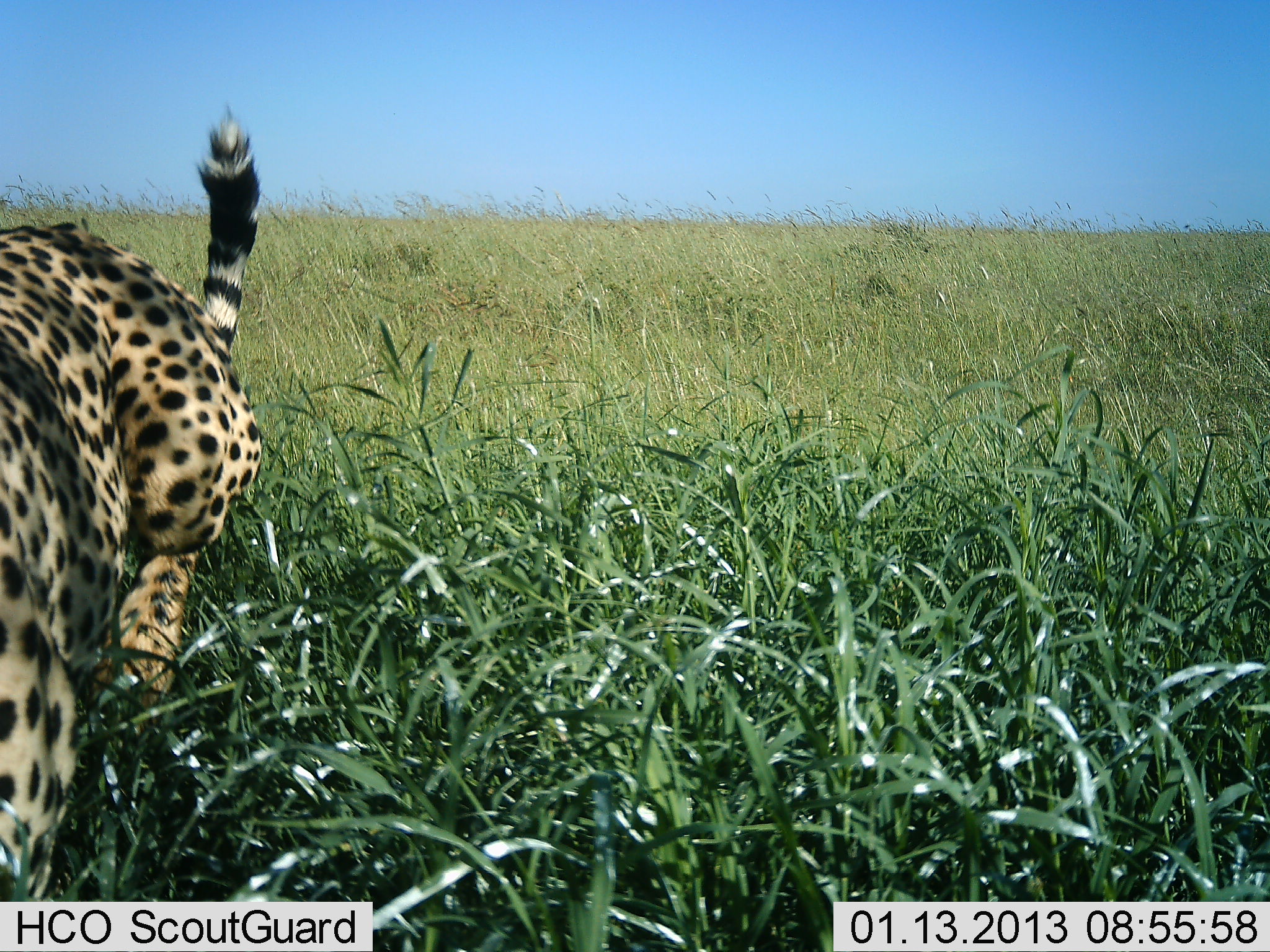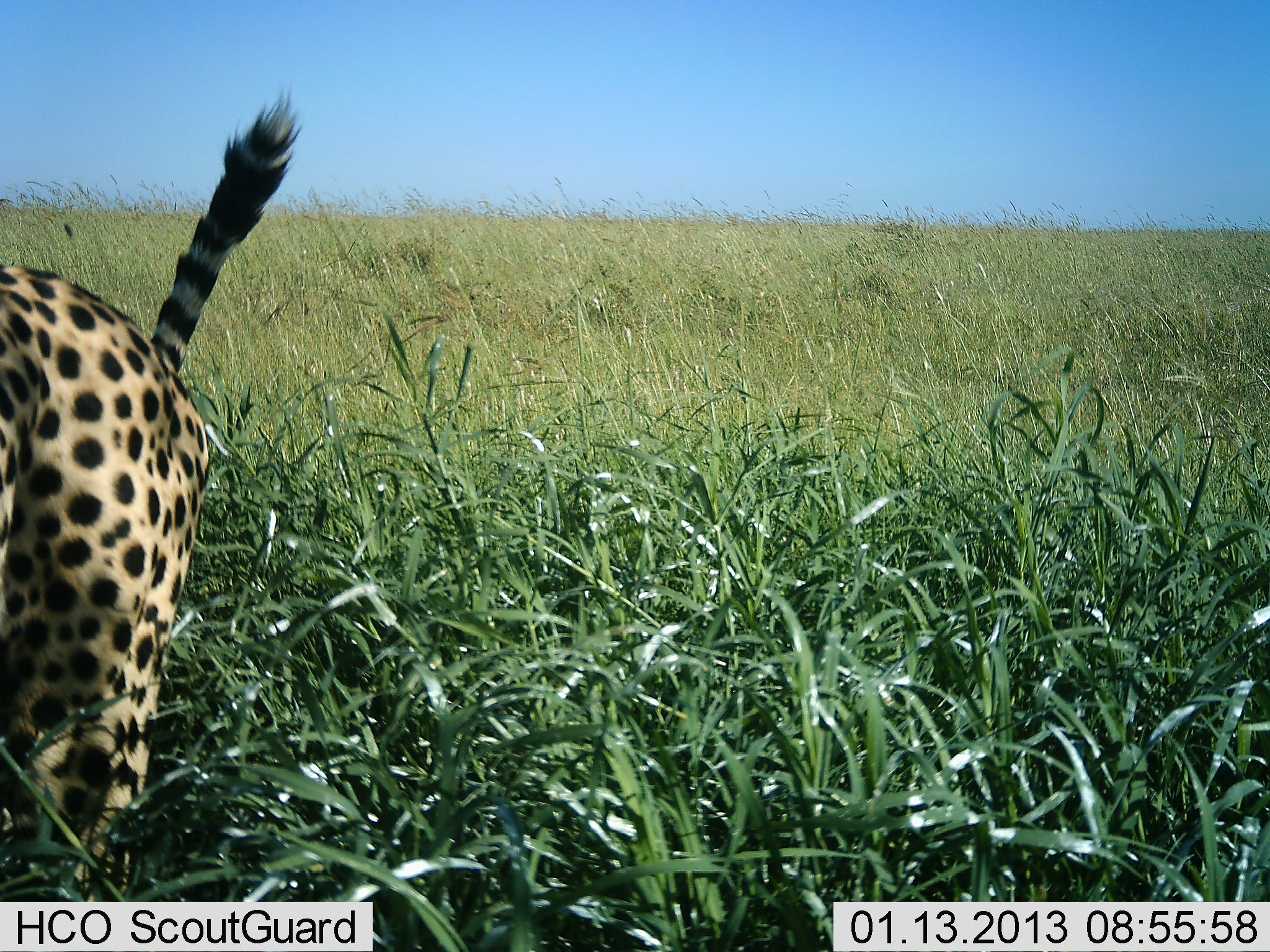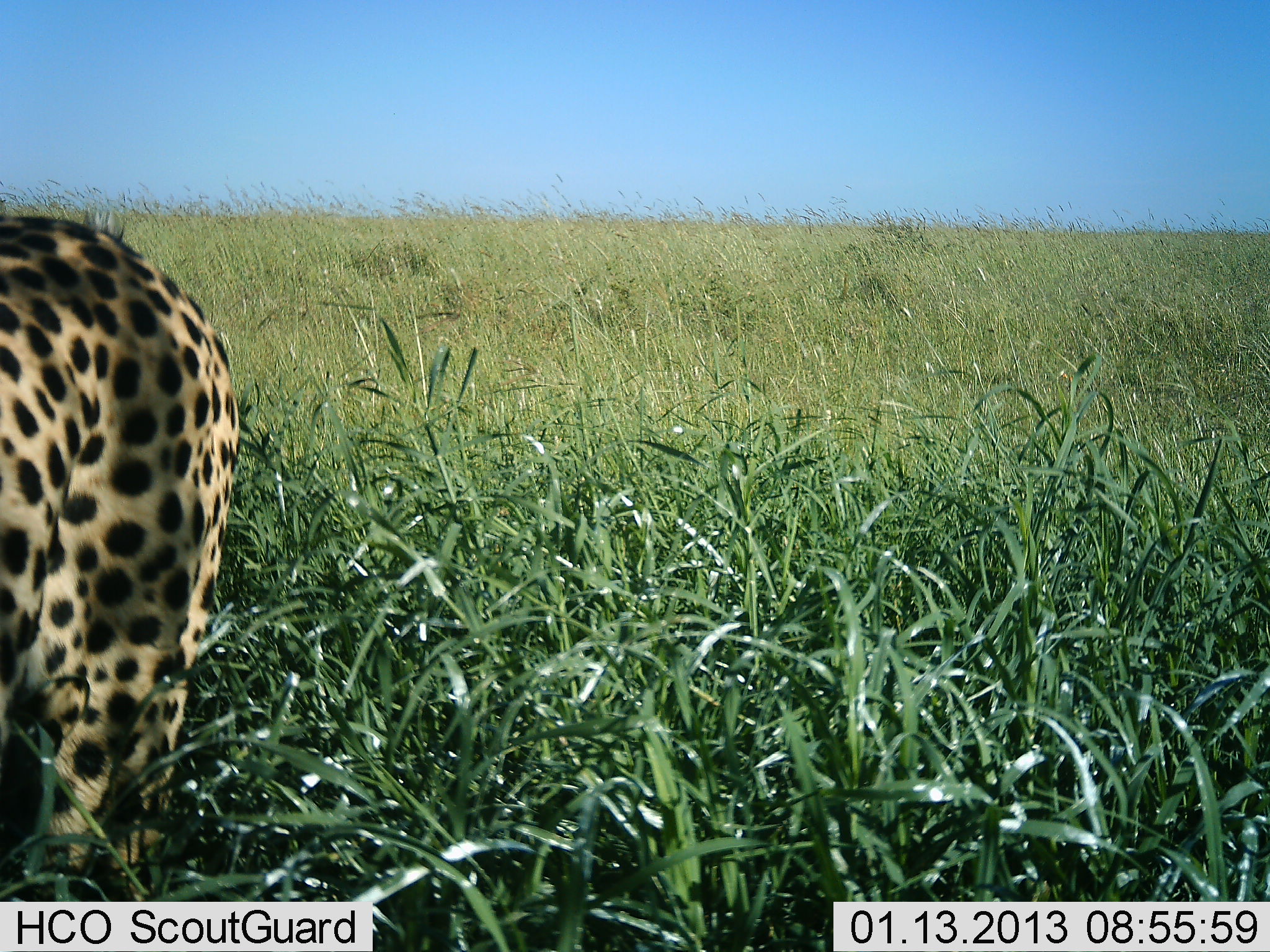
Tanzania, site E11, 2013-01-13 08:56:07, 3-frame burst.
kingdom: Animalia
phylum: Chordata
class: Mammalia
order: Carnivora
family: Felidae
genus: Acinonyx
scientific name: Acinonyx jubatus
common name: cheetah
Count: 1.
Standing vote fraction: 11%.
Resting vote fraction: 6%.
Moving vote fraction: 89%.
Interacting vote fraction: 0%.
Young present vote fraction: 0%.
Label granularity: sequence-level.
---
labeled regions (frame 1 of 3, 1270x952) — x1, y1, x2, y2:
animal: 0, 105, 266, 901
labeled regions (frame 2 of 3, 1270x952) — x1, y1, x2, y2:
animal: 0, 82, 308, 901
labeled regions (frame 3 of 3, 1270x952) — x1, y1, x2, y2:
animal: 0, 199, 244, 900